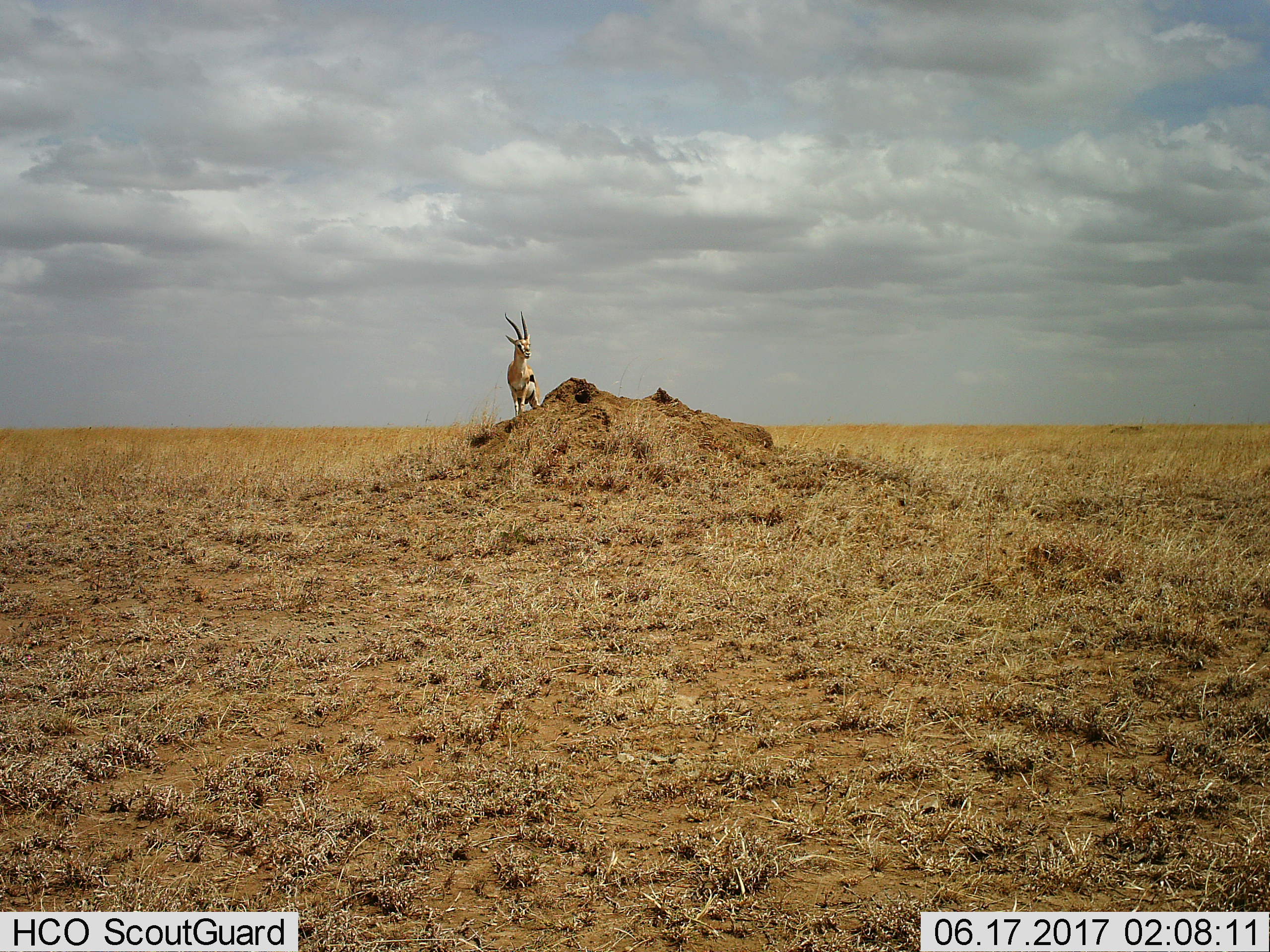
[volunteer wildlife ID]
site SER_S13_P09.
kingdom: Animalia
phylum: Chordata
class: Mammalia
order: Artiodactyla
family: Bovidae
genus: Eudorcas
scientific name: Eudorcas thomsonii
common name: thomson's gazelle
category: gazellethomsons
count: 1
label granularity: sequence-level